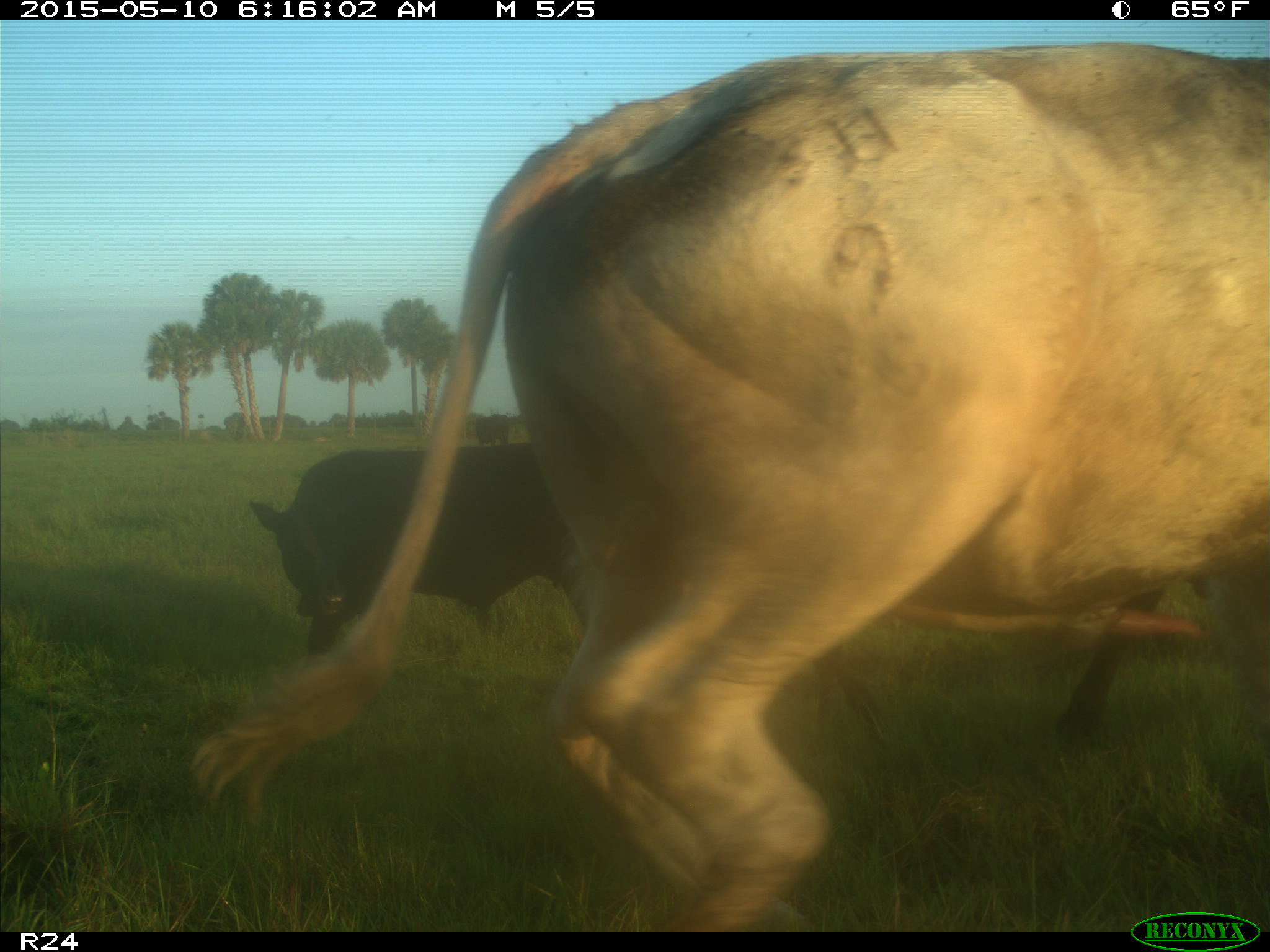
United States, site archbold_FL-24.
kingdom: Animalia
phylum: Chordata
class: Mammalia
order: Artiodactyla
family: Bovidae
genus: Bos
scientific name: Bos taurus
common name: domestic cow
Bos taurus (domestic cow).